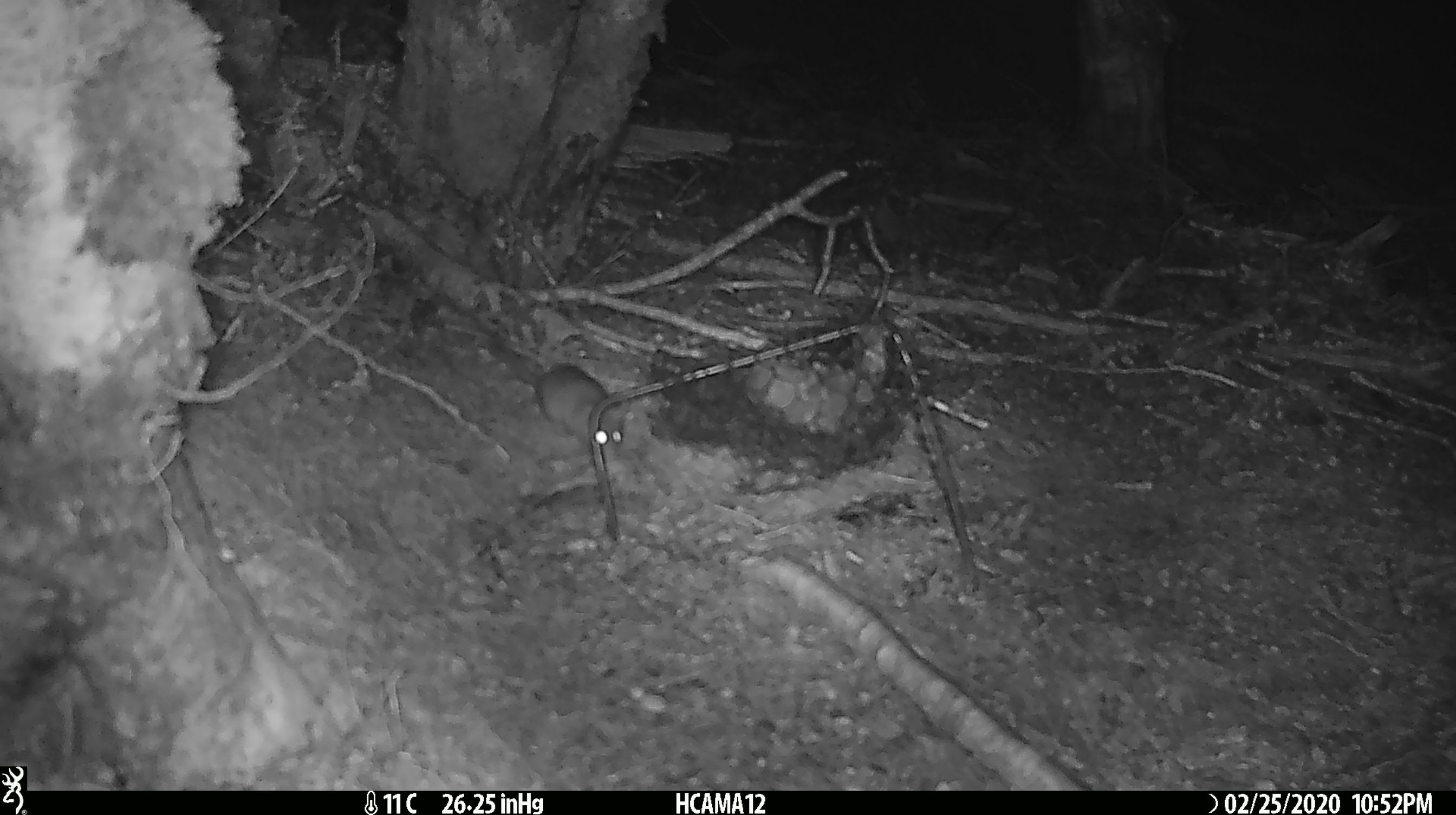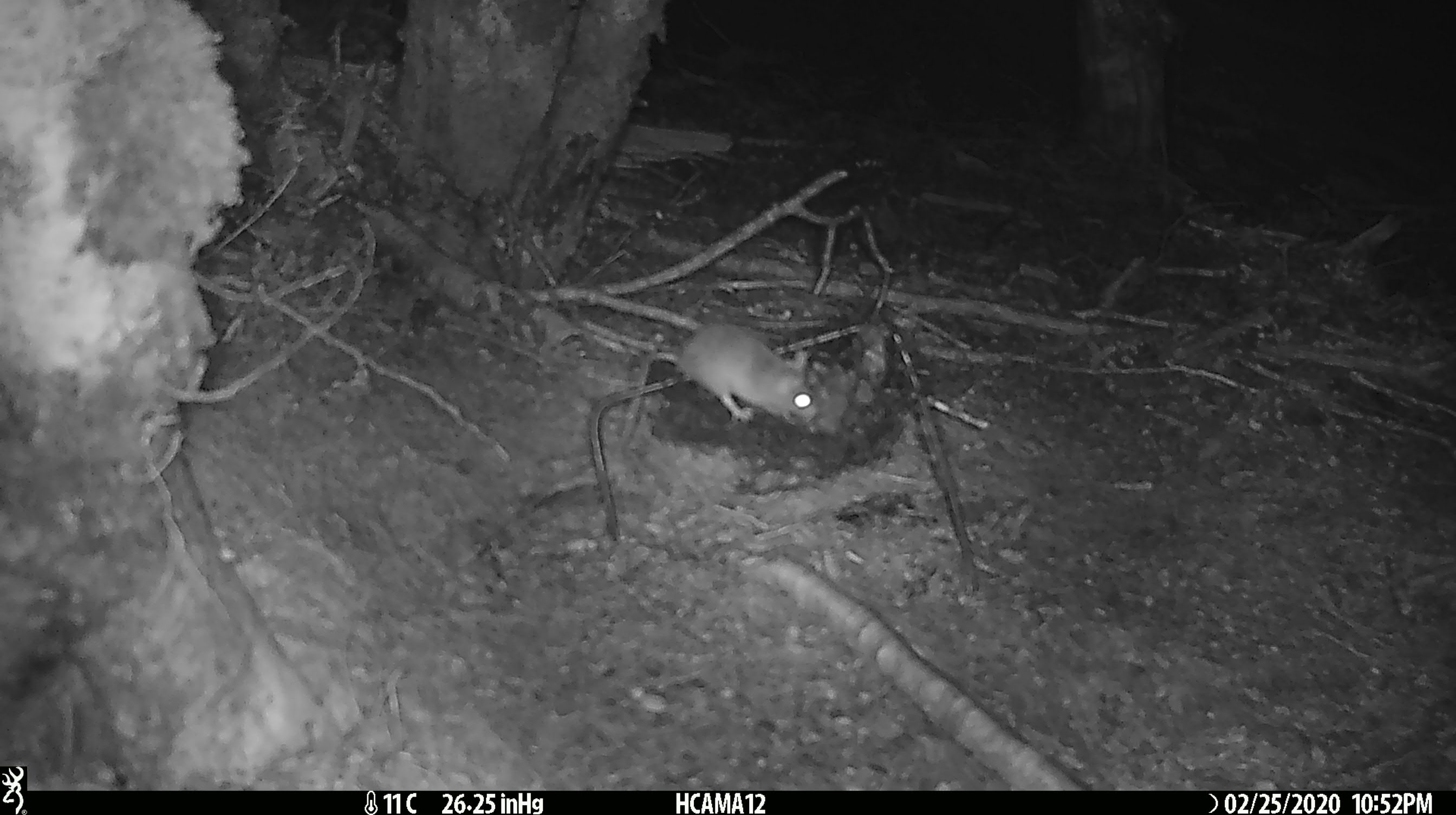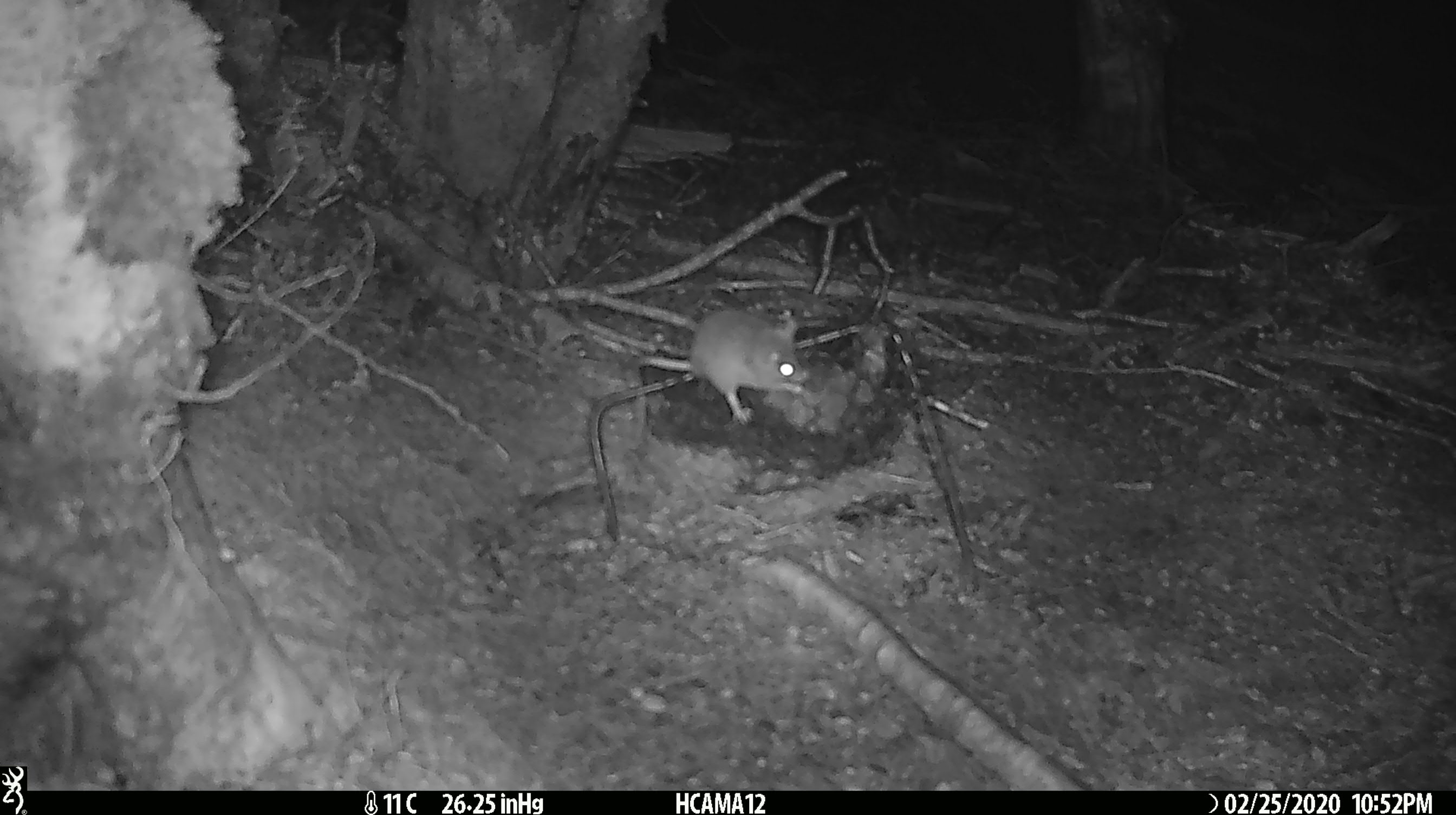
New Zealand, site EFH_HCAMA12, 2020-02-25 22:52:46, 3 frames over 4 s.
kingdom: Animalia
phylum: Chordata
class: Mammalia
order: Rodentia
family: Muridae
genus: Mus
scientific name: Mus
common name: mouse